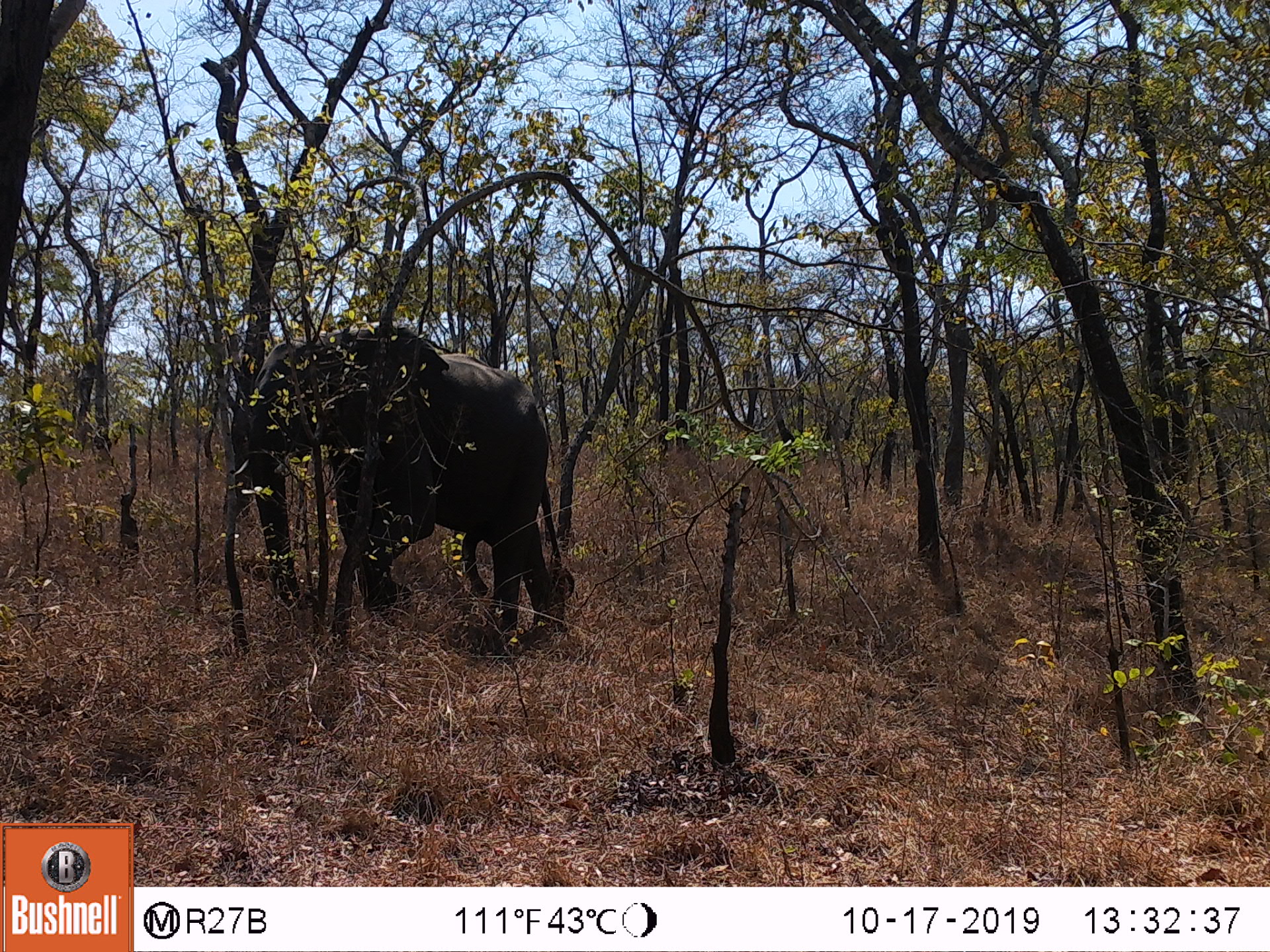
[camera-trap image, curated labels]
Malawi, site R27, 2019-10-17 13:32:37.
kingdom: Animalia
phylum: Chordata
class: Mammalia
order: Proboscidea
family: Elephantidae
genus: Loxodonta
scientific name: Loxodonta africana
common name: african savanna elephant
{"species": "african savanna elephant (Loxodonta africana)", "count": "1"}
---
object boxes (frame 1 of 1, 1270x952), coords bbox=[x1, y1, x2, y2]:
african savanna elephant: bbox=[233, 312, 576, 669]